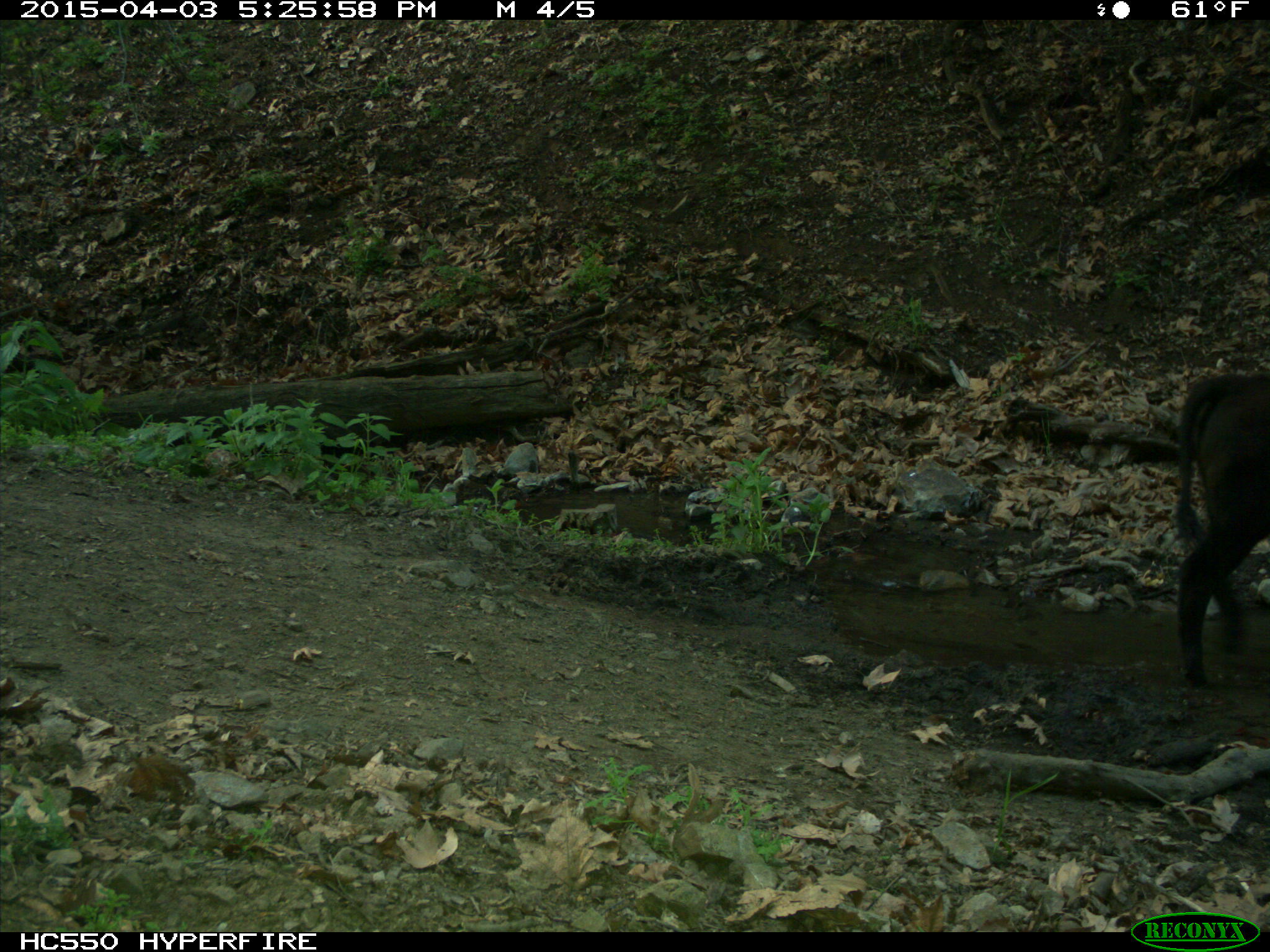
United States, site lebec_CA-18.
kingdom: Animalia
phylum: Chordata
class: Mammalia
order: Artiodactyla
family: Bovidae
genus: Bos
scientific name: Bos taurus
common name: domestic cow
Bos taurus (domestic cow).